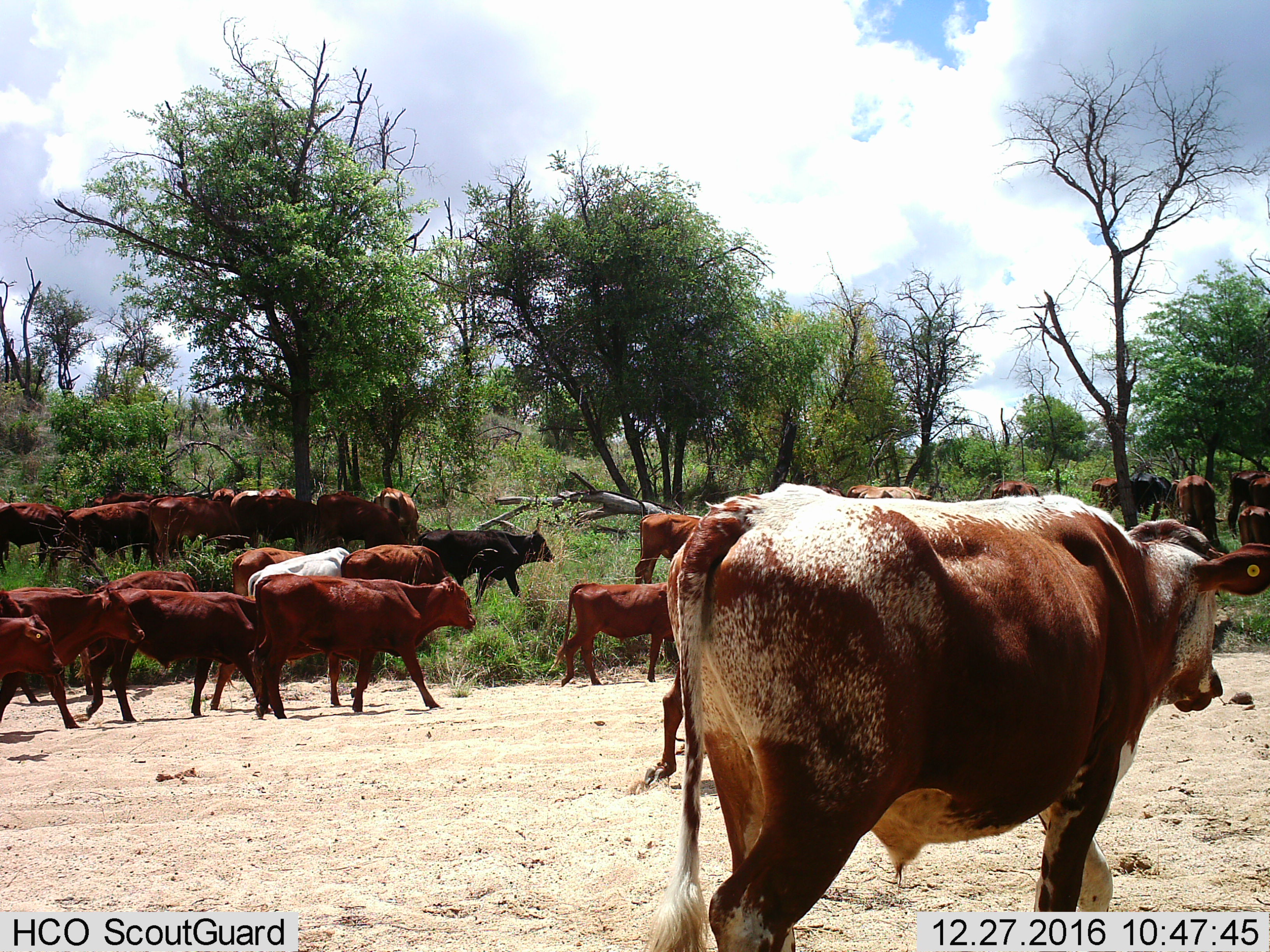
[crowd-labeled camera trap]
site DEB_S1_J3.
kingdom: Animalia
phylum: Chordata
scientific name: Vertebrata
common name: domestic animal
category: domesticanimal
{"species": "domesticanimal (domestic animal) (Vertebrata)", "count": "11-50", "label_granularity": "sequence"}